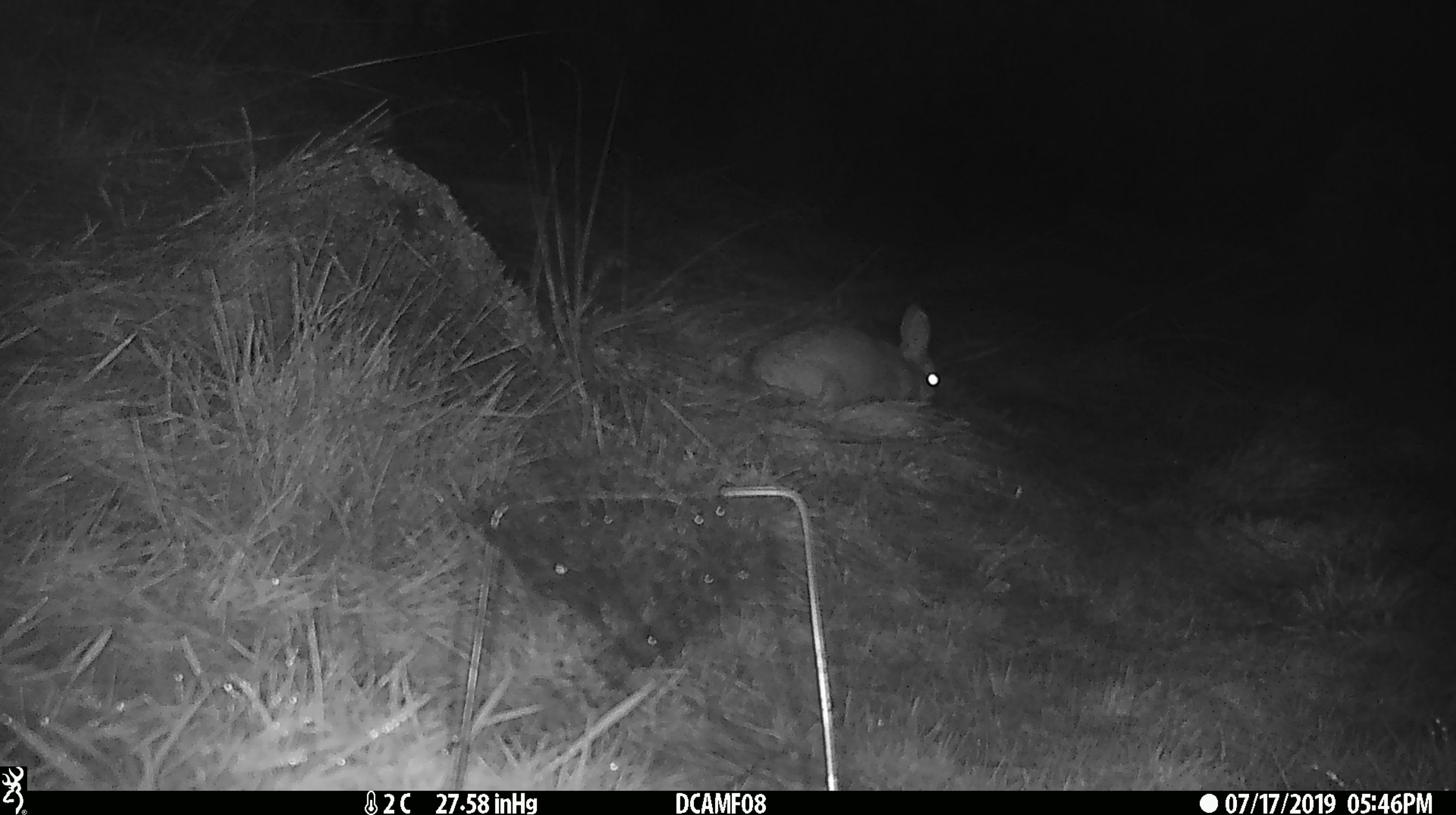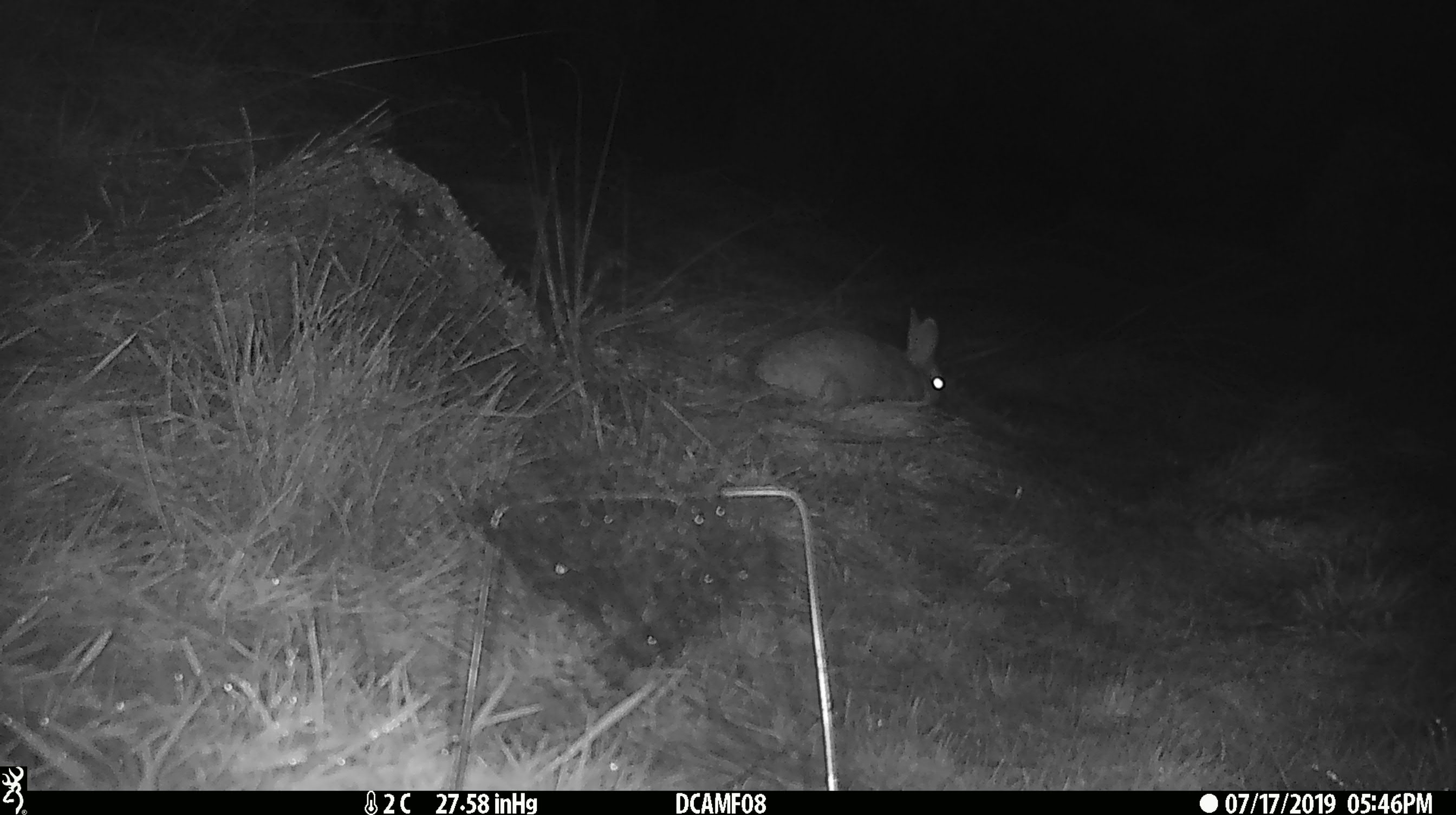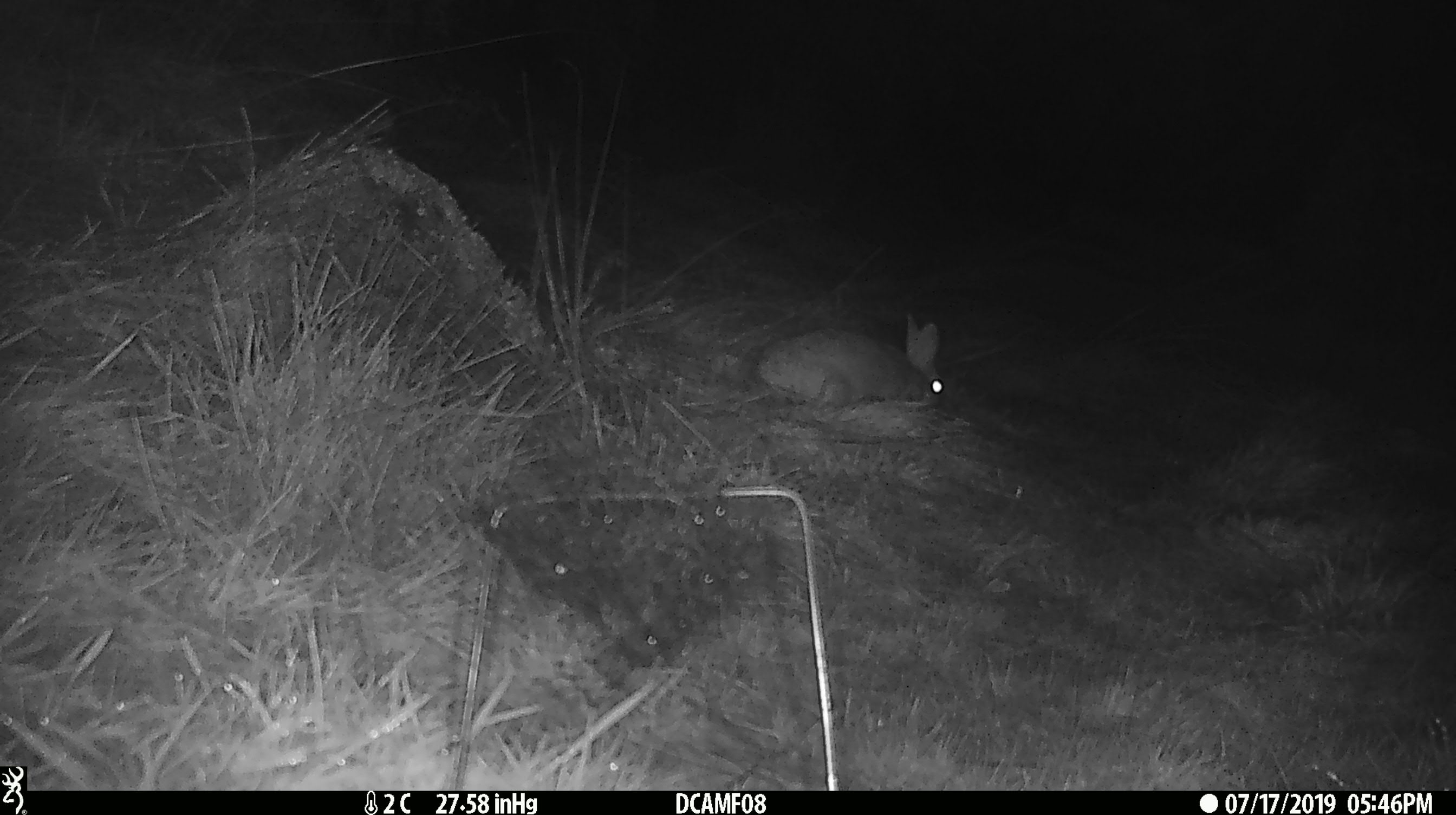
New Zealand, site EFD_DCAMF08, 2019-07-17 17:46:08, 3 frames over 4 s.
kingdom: Animalia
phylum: Chordata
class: Mammalia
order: Lagomorpha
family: Leporidae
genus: Oryctolagus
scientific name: Oryctolagus cuniculus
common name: european rabbit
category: rabbit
Rabbit (european rabbit) (Oryctolagus cuniculus).